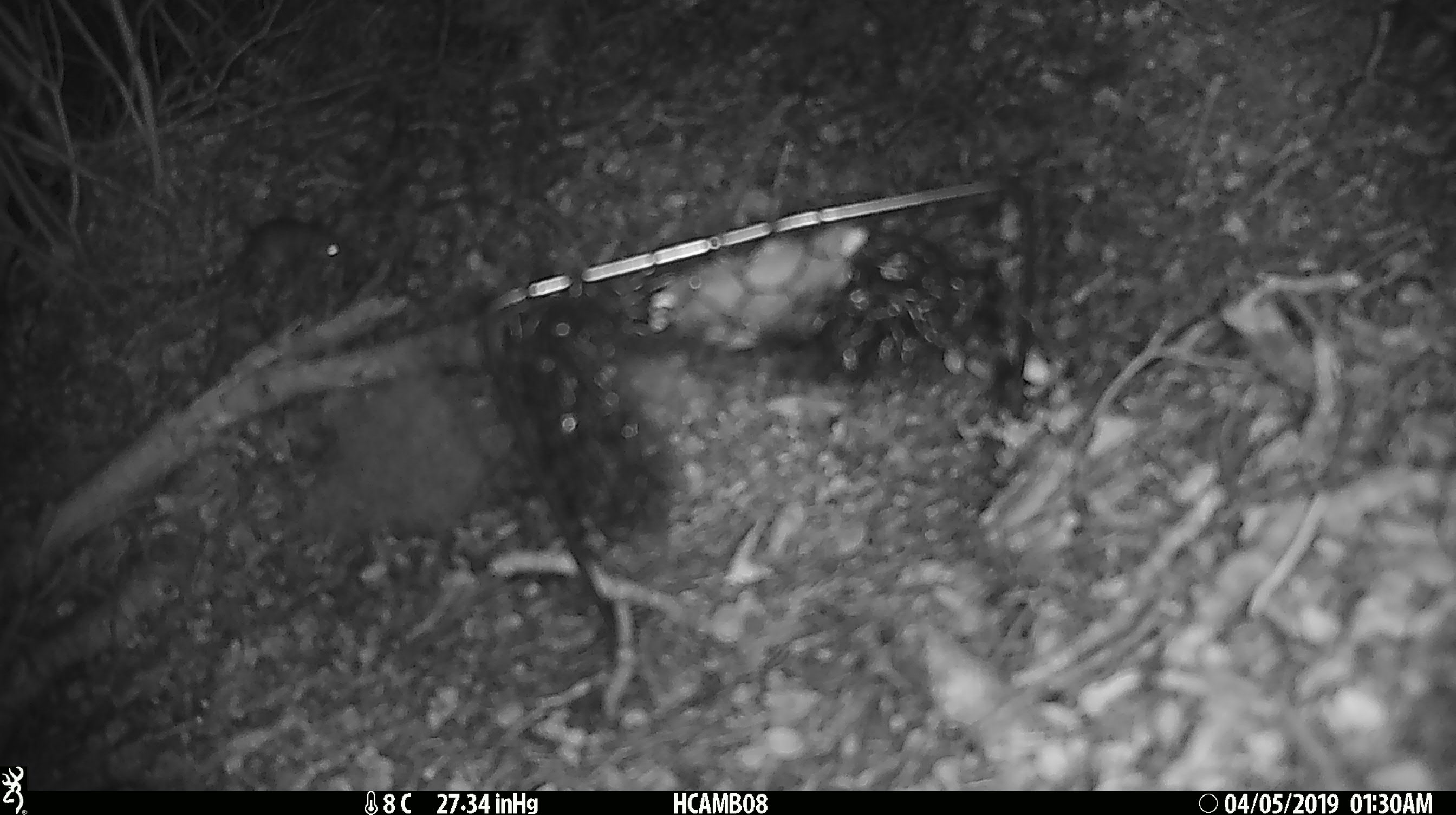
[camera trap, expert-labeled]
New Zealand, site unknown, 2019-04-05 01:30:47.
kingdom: Animalia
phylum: Chordata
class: Mammalia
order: Rodentia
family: Muridae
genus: Mus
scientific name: Mus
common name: mouse